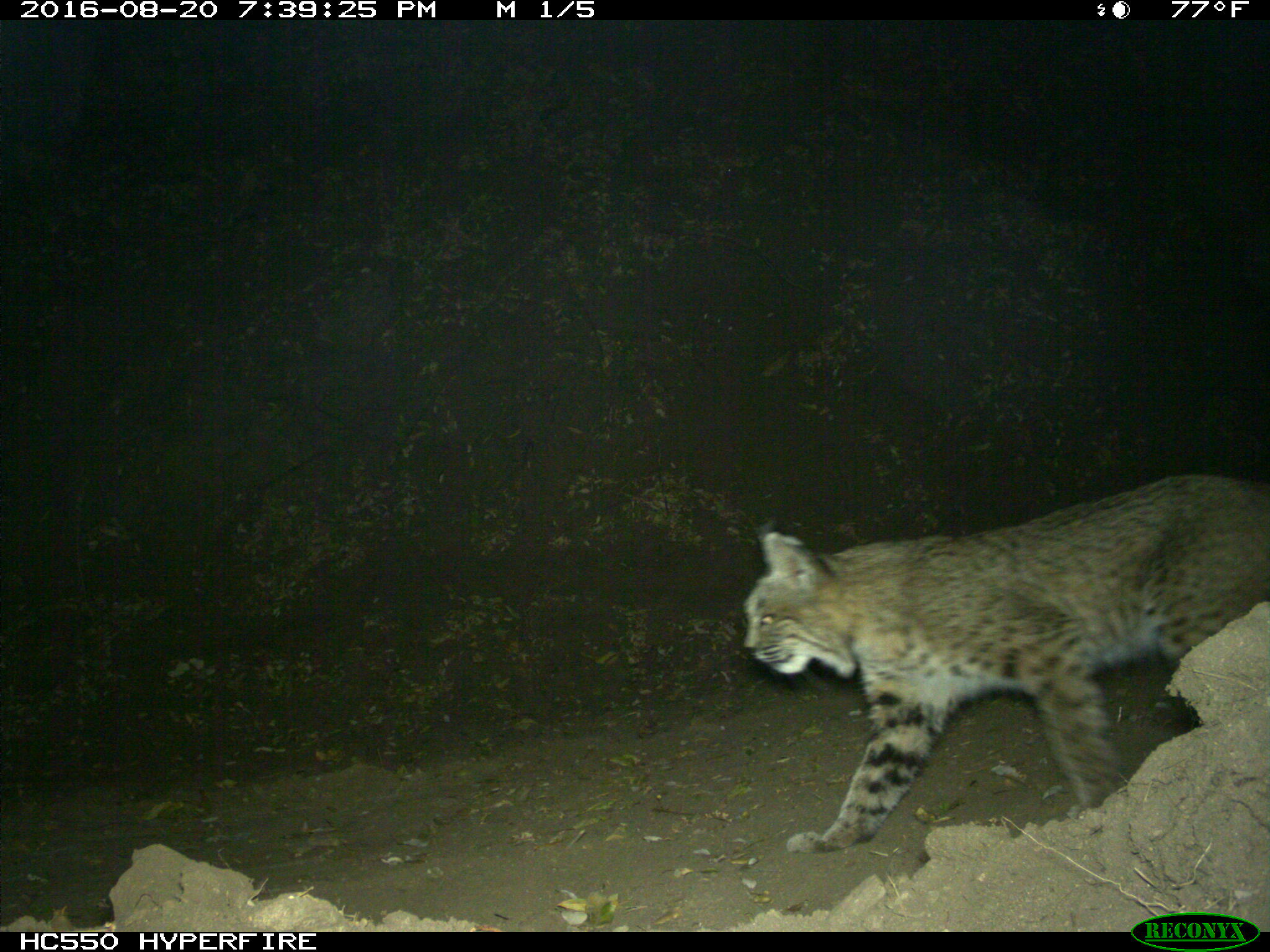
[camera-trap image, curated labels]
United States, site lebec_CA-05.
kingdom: Animalia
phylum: Chordata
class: Mammalia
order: Carnivora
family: Felidae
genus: Lynx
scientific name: Lynx rufus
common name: bobcat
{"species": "Lynx rufus (bobcat)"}